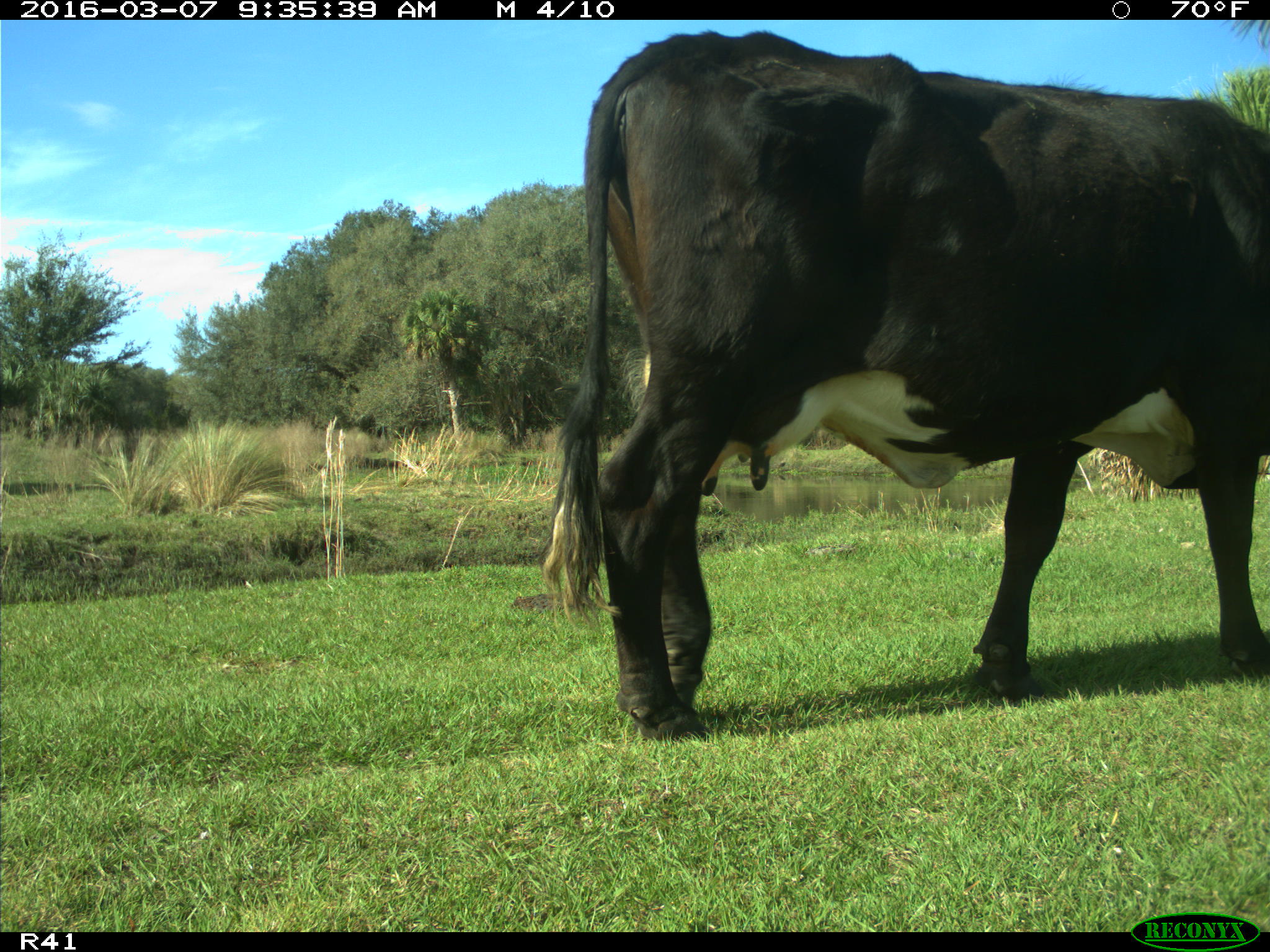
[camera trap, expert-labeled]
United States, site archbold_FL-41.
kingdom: Animalia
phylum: Chordata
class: Mammalia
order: Artiodactyla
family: Bovidae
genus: Bos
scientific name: Bos taurus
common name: domestic cow